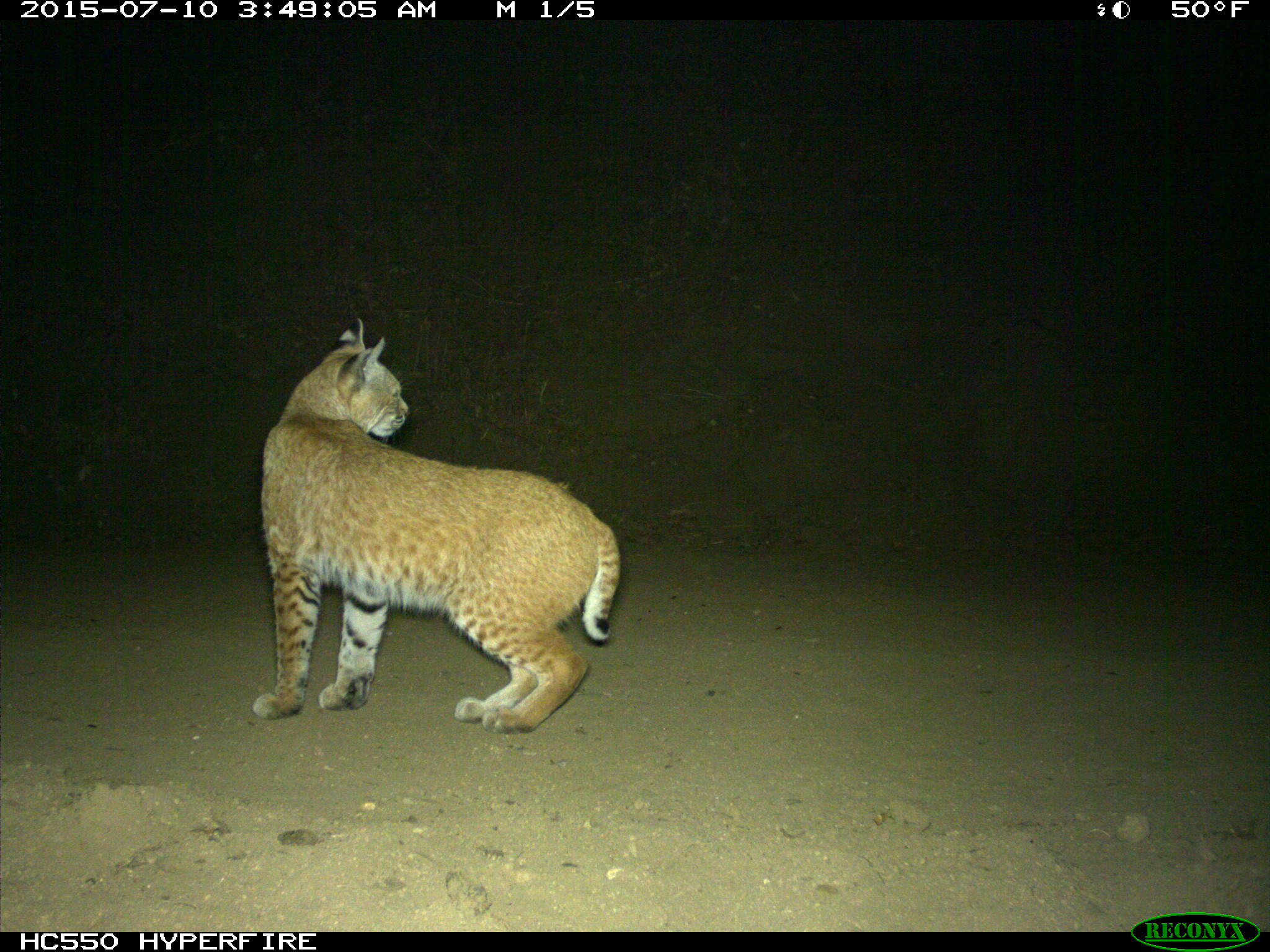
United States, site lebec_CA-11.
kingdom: Animalia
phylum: Chordata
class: Mammalia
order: Carnivora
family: Felidae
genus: Lynx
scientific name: Lynx rufus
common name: bobcat